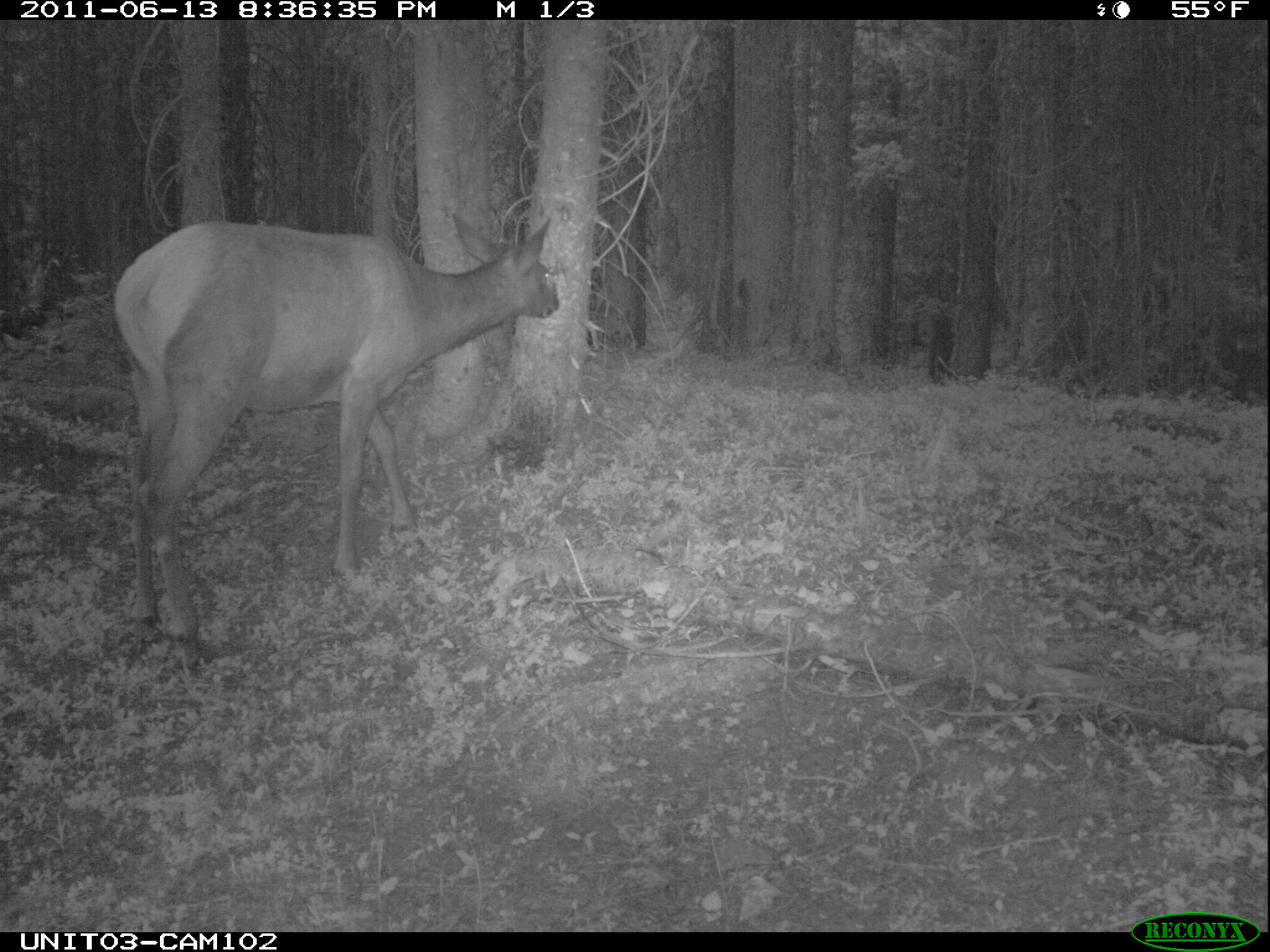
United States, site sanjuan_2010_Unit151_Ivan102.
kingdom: Animalia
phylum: Chordata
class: Mammalia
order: Artiodactyla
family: Cervidae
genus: Cervus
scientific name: Cervus elaphus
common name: red deer